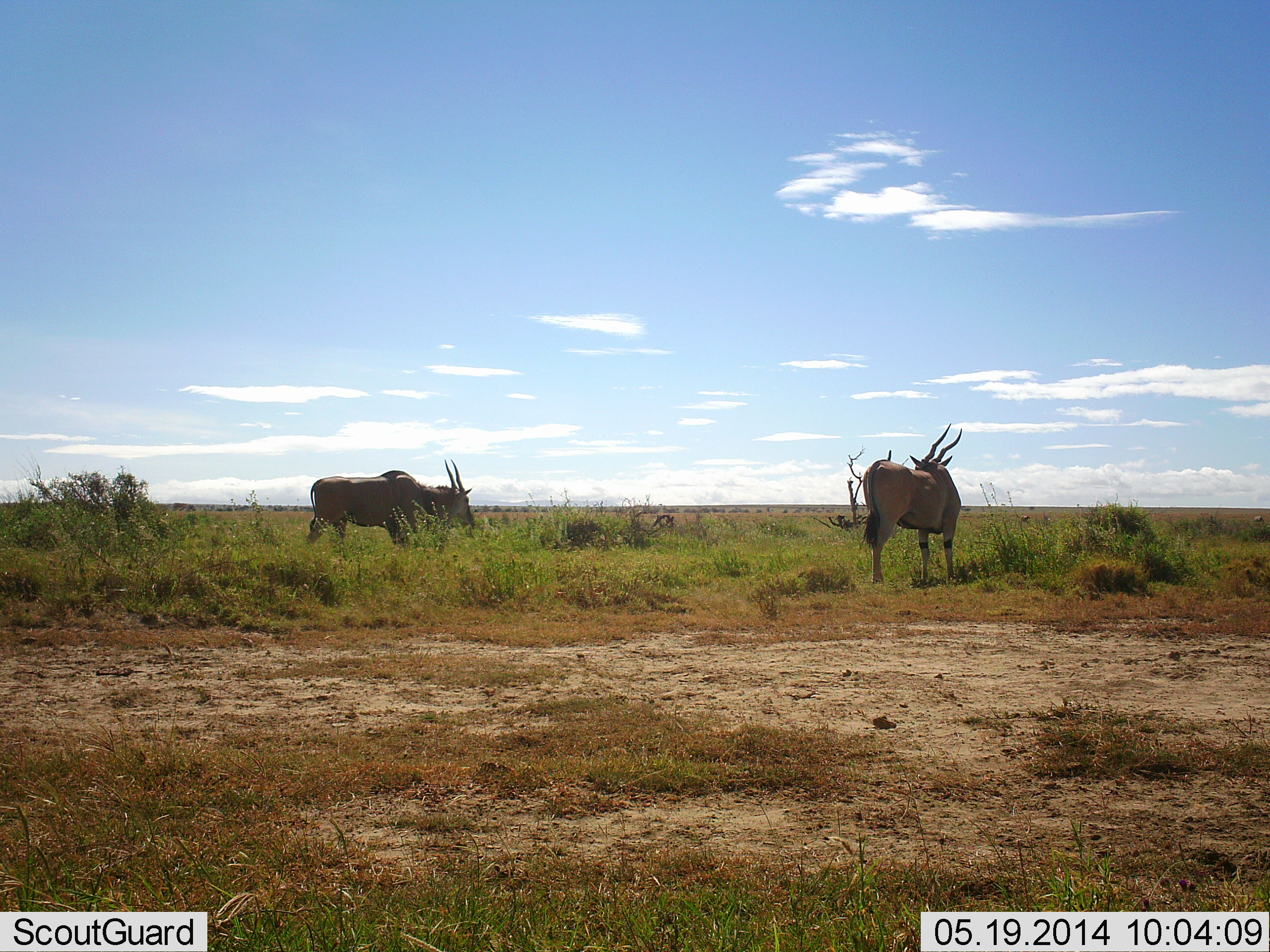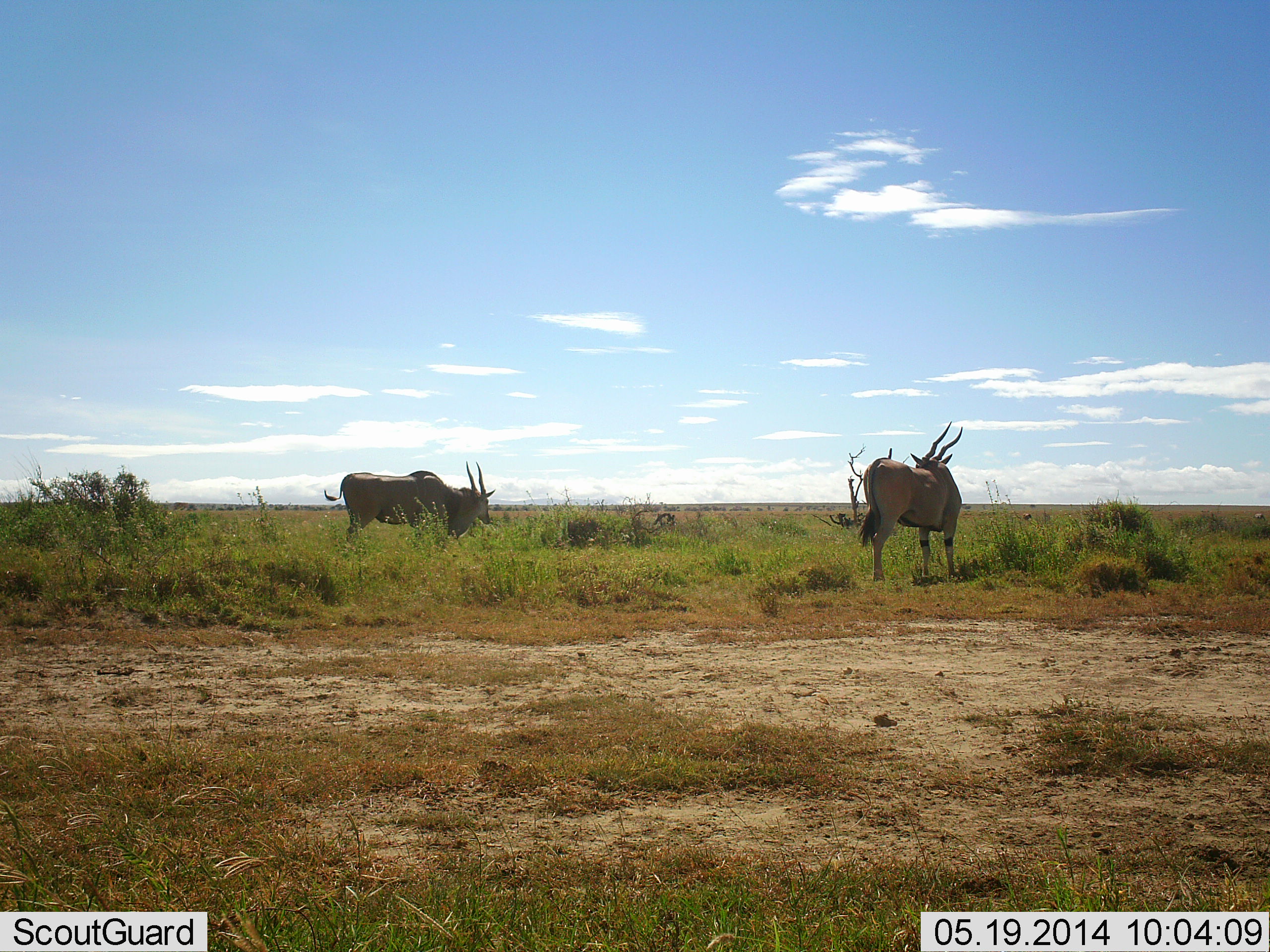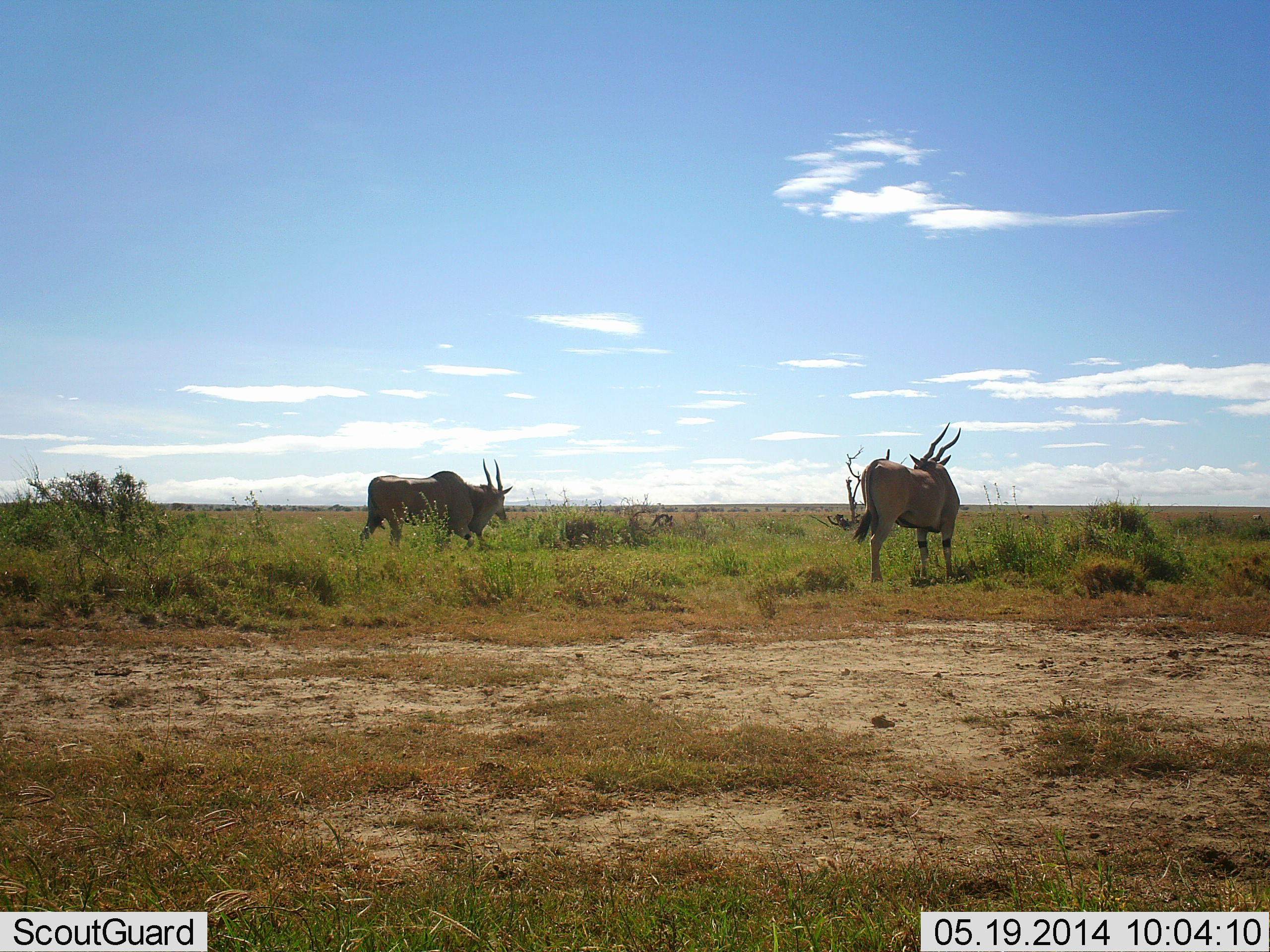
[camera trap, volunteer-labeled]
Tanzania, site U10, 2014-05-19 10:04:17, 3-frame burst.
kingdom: Animalia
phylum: Chordata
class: Mammalia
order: Artiodactyla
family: Bovidae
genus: Tragelaphus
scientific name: Tragelaphus oryx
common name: eland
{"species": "eland (Tragelaphus oryx)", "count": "2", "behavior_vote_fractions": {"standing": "90%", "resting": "0%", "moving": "50%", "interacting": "0%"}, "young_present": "0%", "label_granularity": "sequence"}